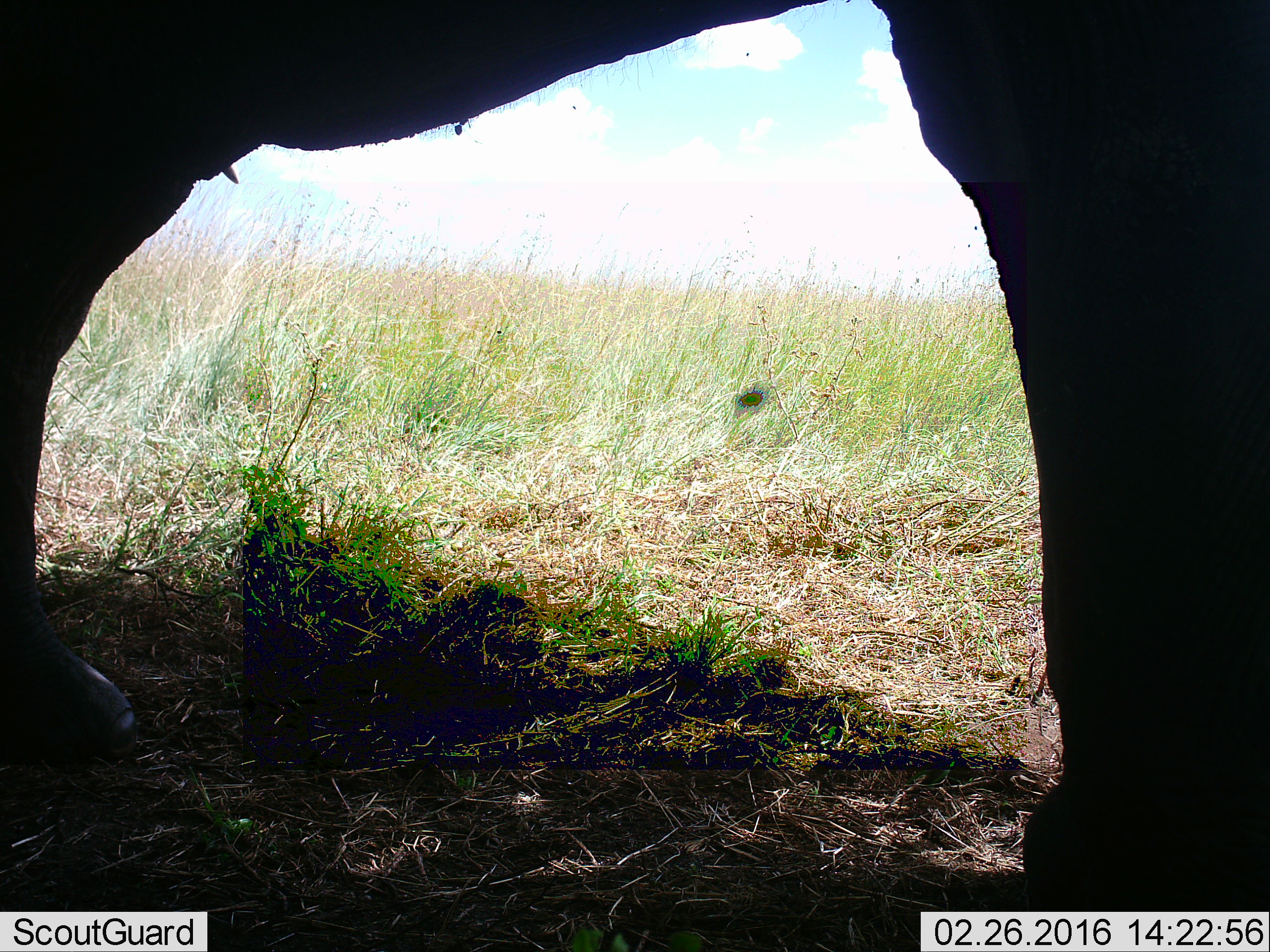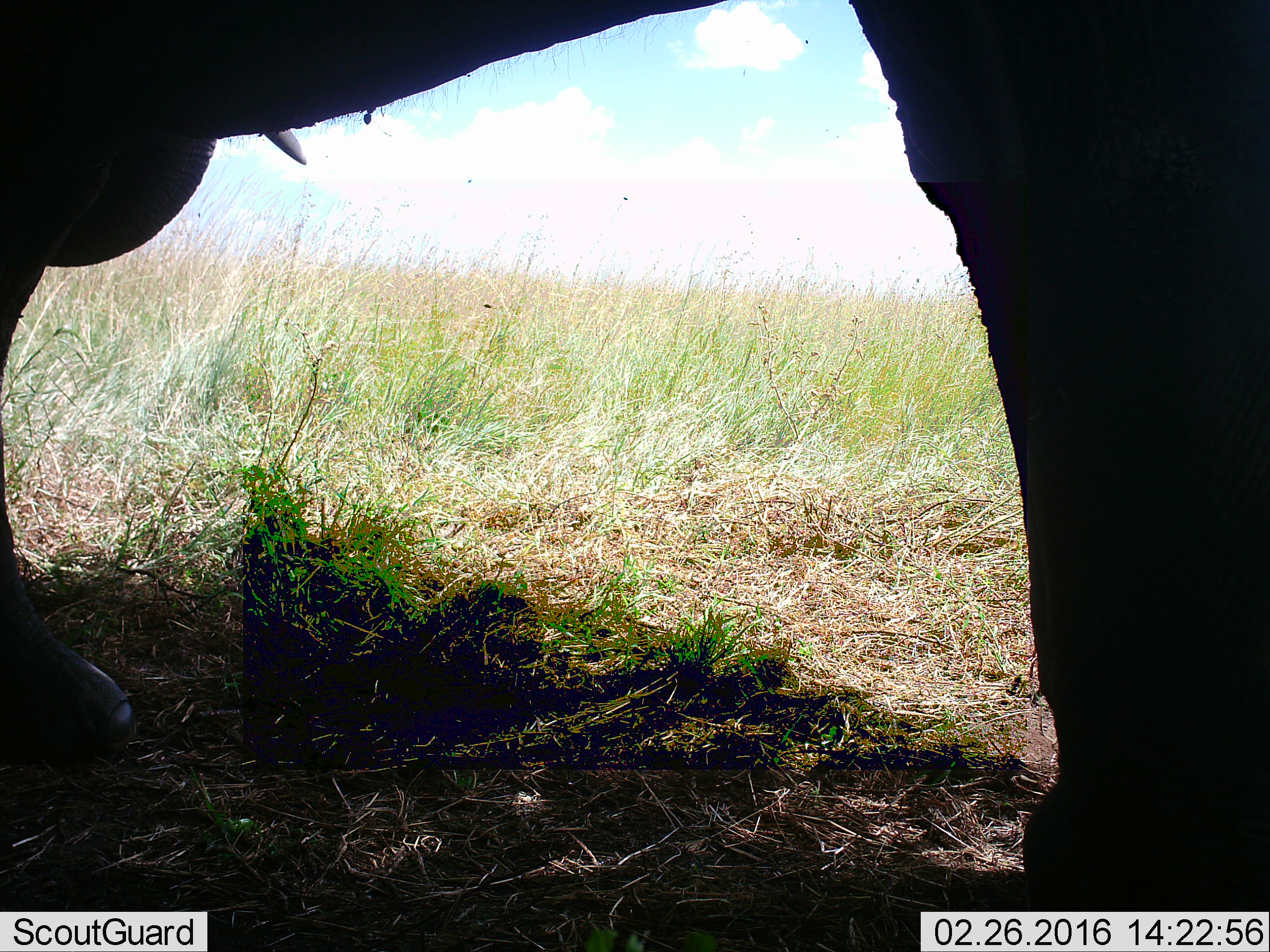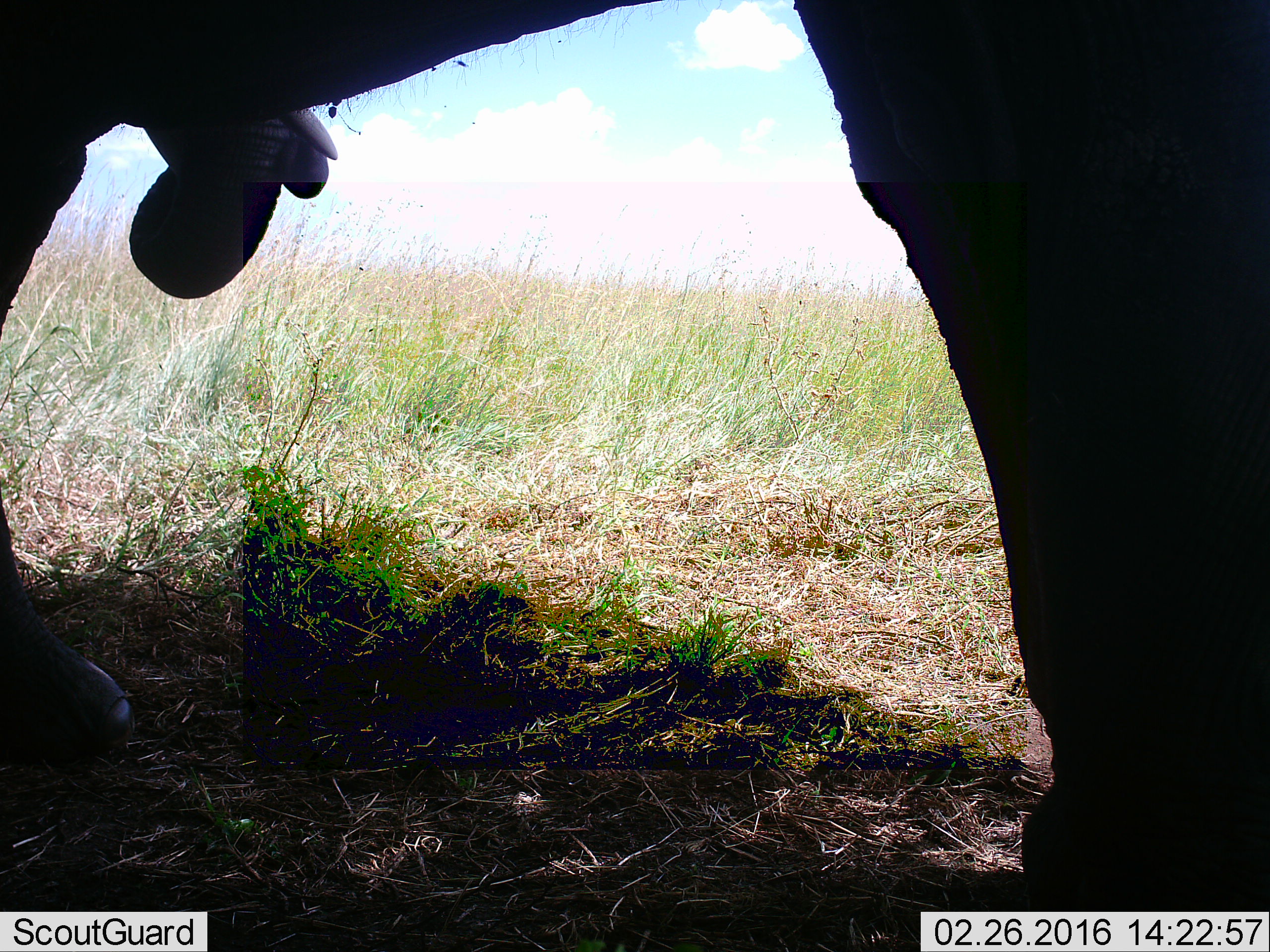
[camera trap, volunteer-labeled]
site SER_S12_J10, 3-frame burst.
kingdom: Animalia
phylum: Chordata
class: Mammalia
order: Proboscidea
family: Elephantidae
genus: Loxodonta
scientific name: Loxodonta africana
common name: african bush elephant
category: elephant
Elephant (african bush elephant) (Loxodonta africana), count 1. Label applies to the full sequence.